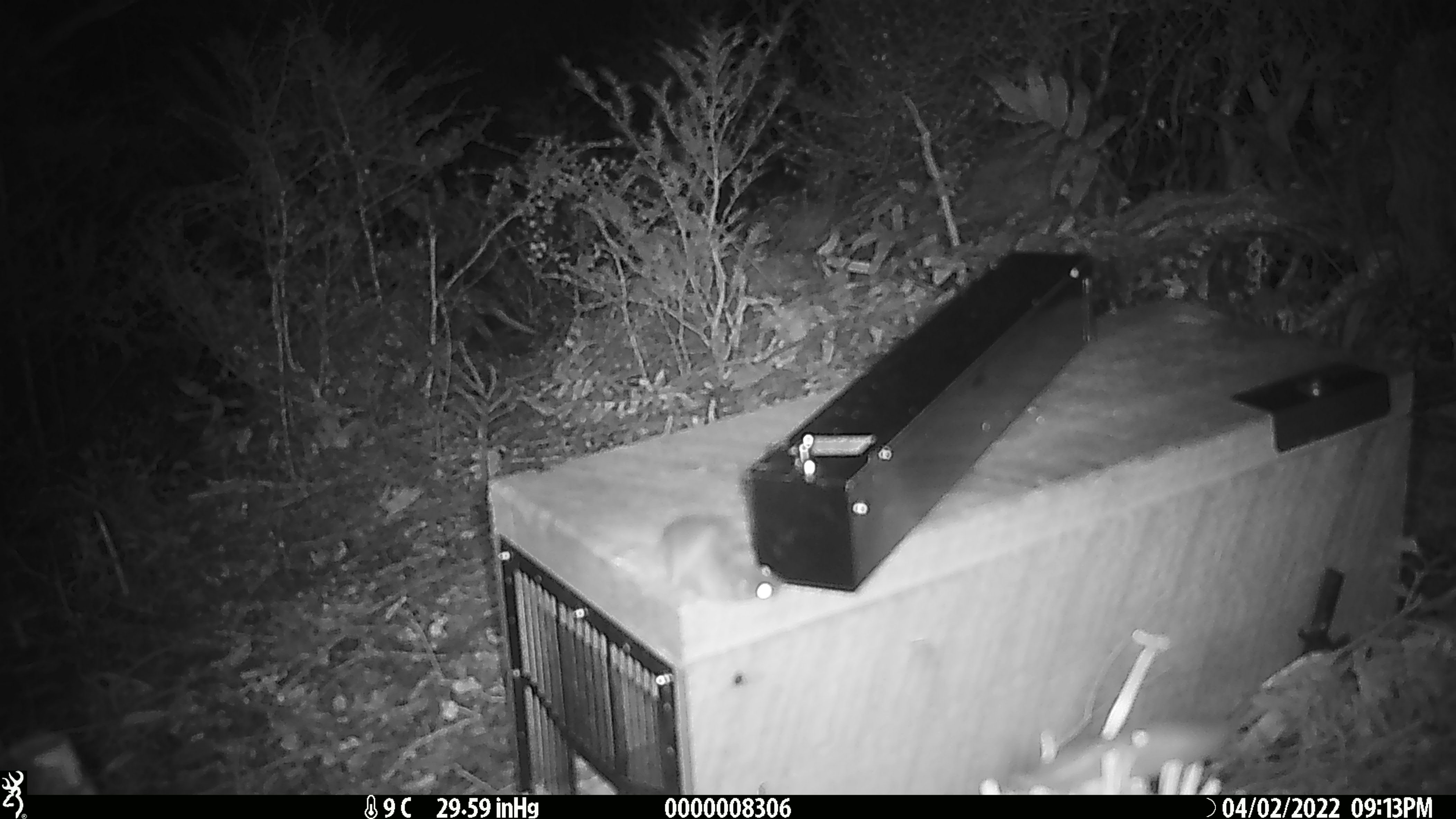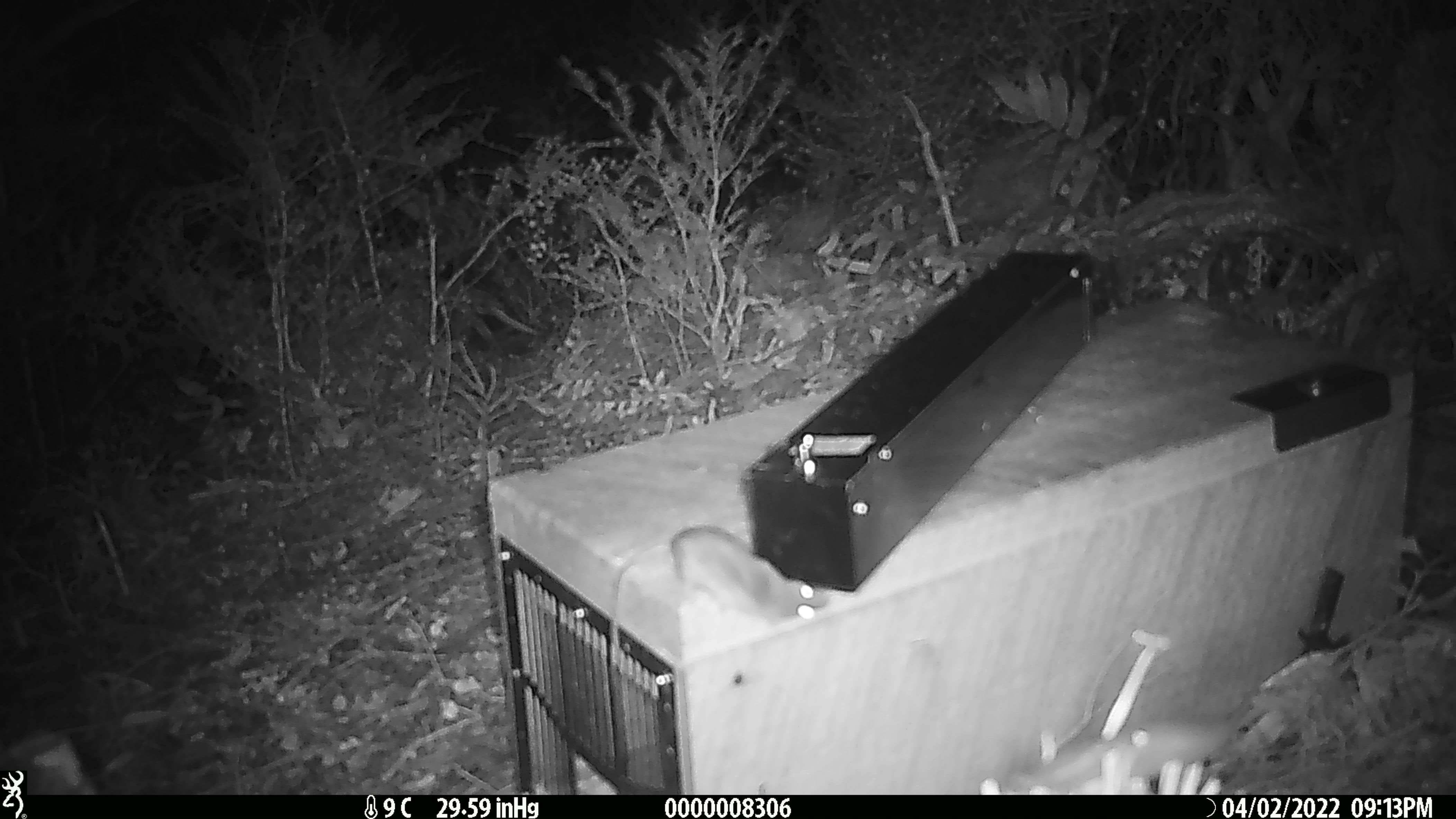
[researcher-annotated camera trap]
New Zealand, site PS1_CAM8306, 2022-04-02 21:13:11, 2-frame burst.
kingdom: Animalia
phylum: Chordata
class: Mammalia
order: Rodentia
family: Muridae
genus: Mus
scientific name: Mus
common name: mouse